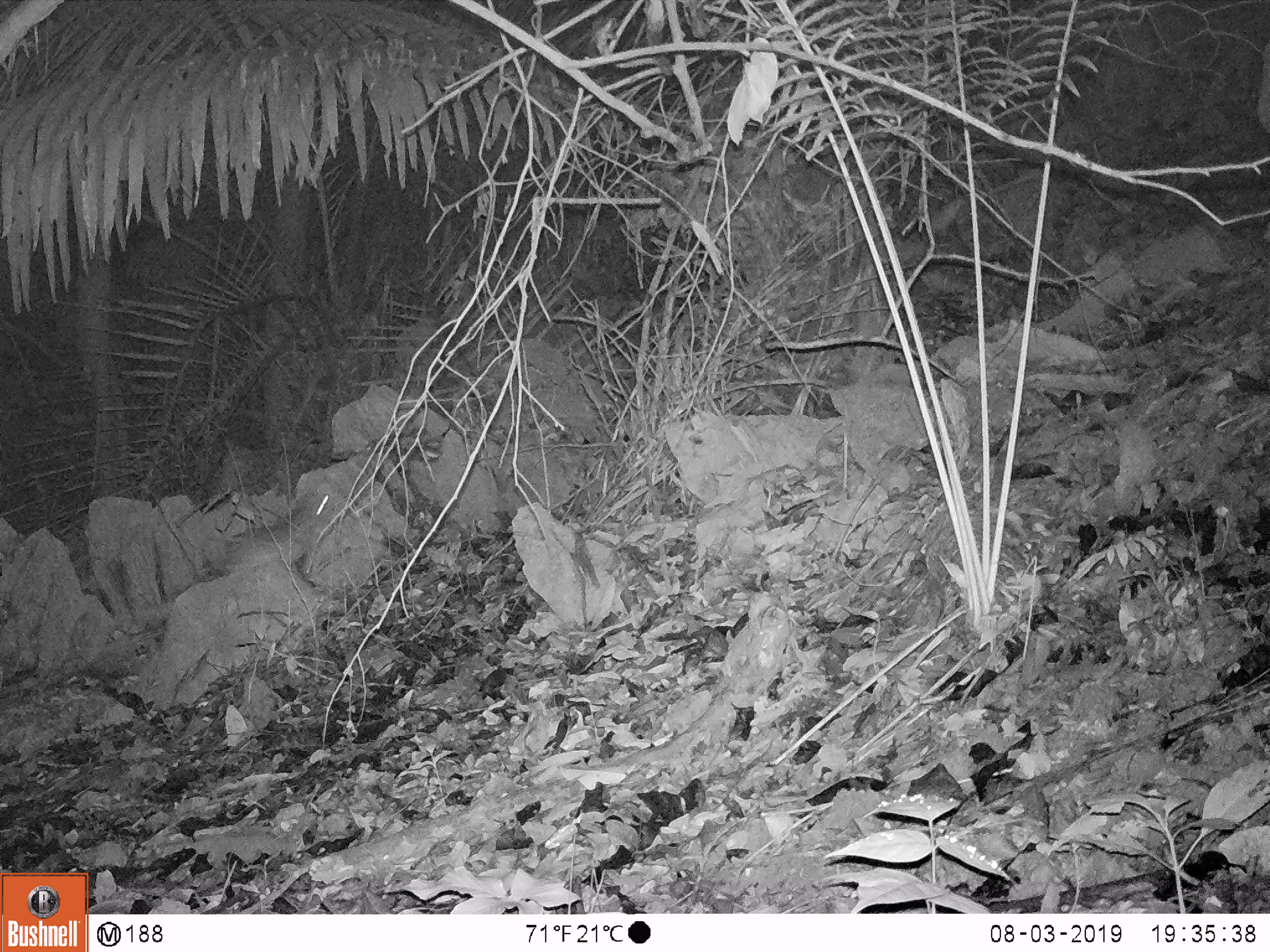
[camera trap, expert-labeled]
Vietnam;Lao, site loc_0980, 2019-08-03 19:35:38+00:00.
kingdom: Animalia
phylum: Chordata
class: Mammalia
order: Rodentia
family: Hystricidae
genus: Atherurus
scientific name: Atherurus macrourus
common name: asiatic brush-tailed porcupine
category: asiatic brush tailed porcupine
Asiatic brush tailed porcupine (asiatic brush-tailed porcupine) (Atherurus macrourus). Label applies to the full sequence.